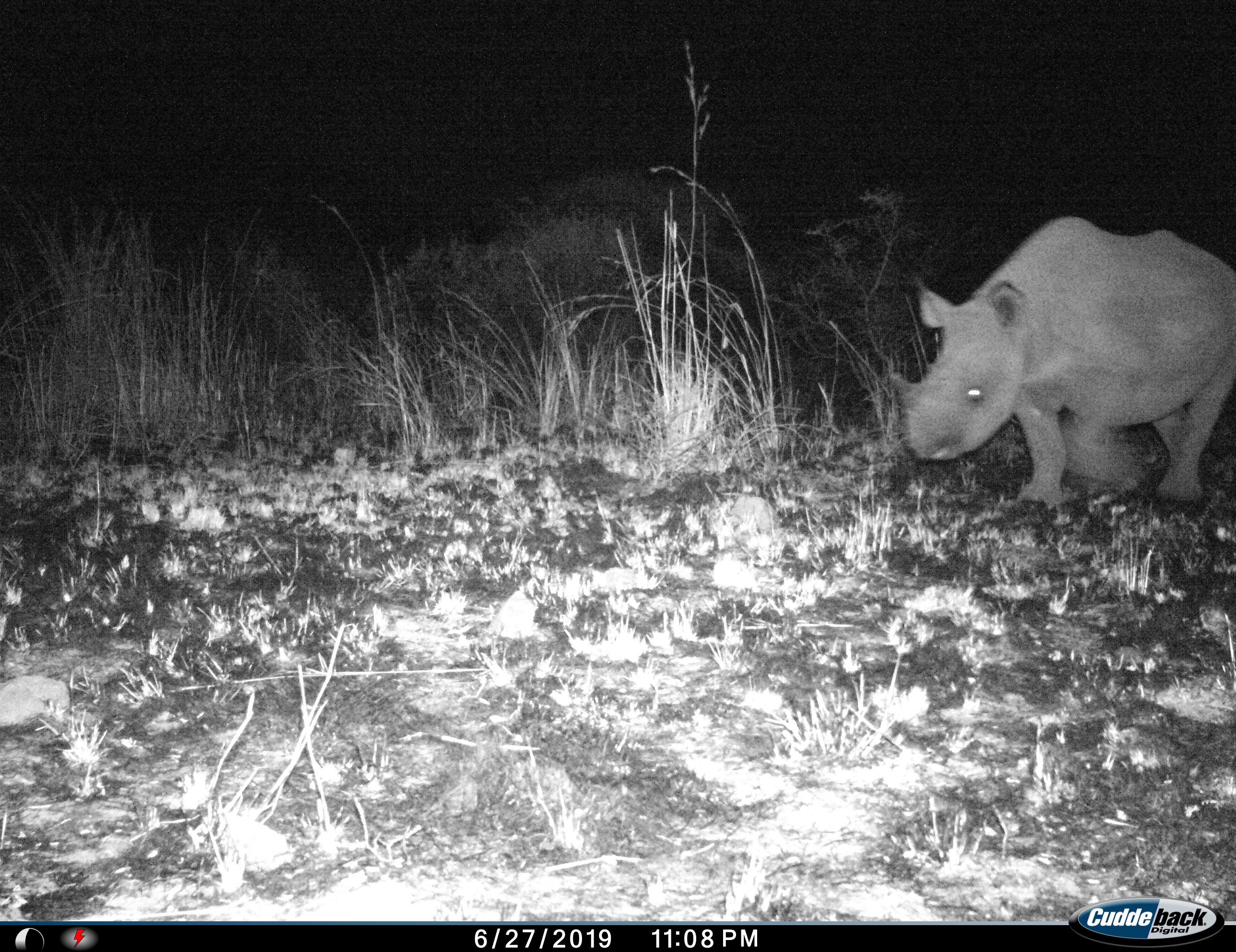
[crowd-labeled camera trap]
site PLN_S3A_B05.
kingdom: Animalia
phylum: Chordata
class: Mammalia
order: Perissodactyla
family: Rhinocerotidae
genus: Diceros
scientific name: Diceros bicornis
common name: black rhinoceros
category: rhinocerosblack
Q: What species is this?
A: Rhinocerosblack (black rhinoceros) (Diceros bicornis).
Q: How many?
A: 1.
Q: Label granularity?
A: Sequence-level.